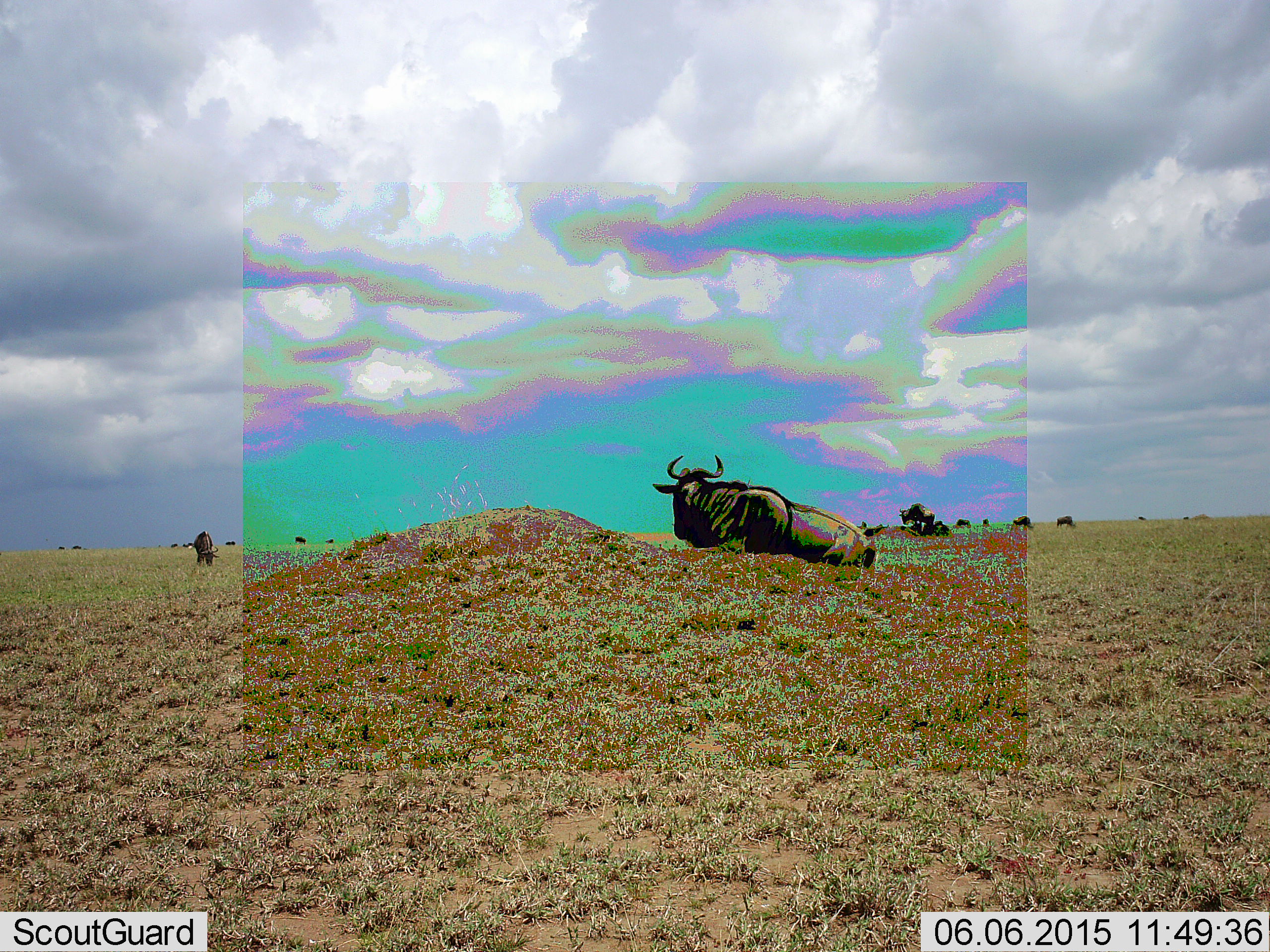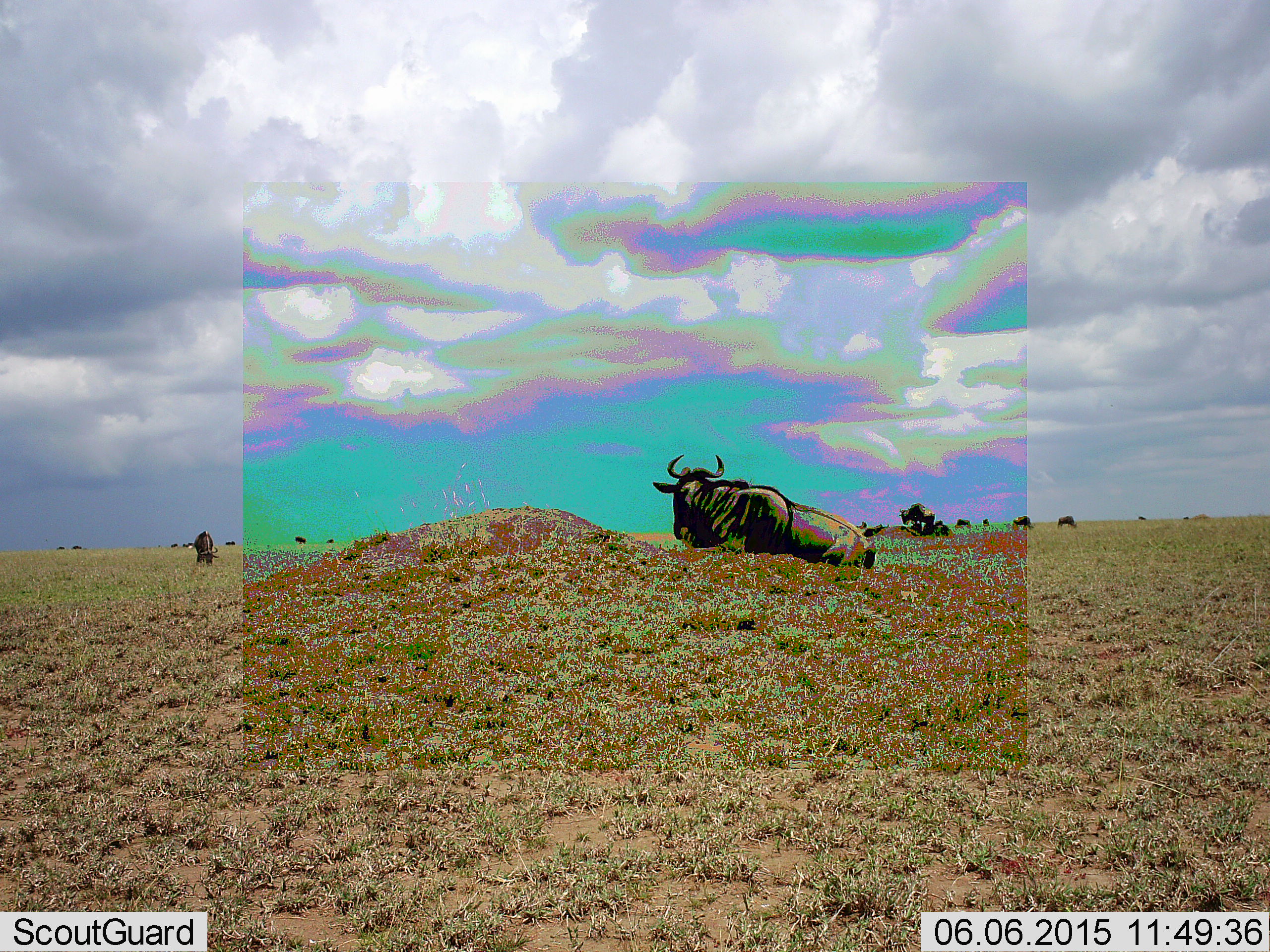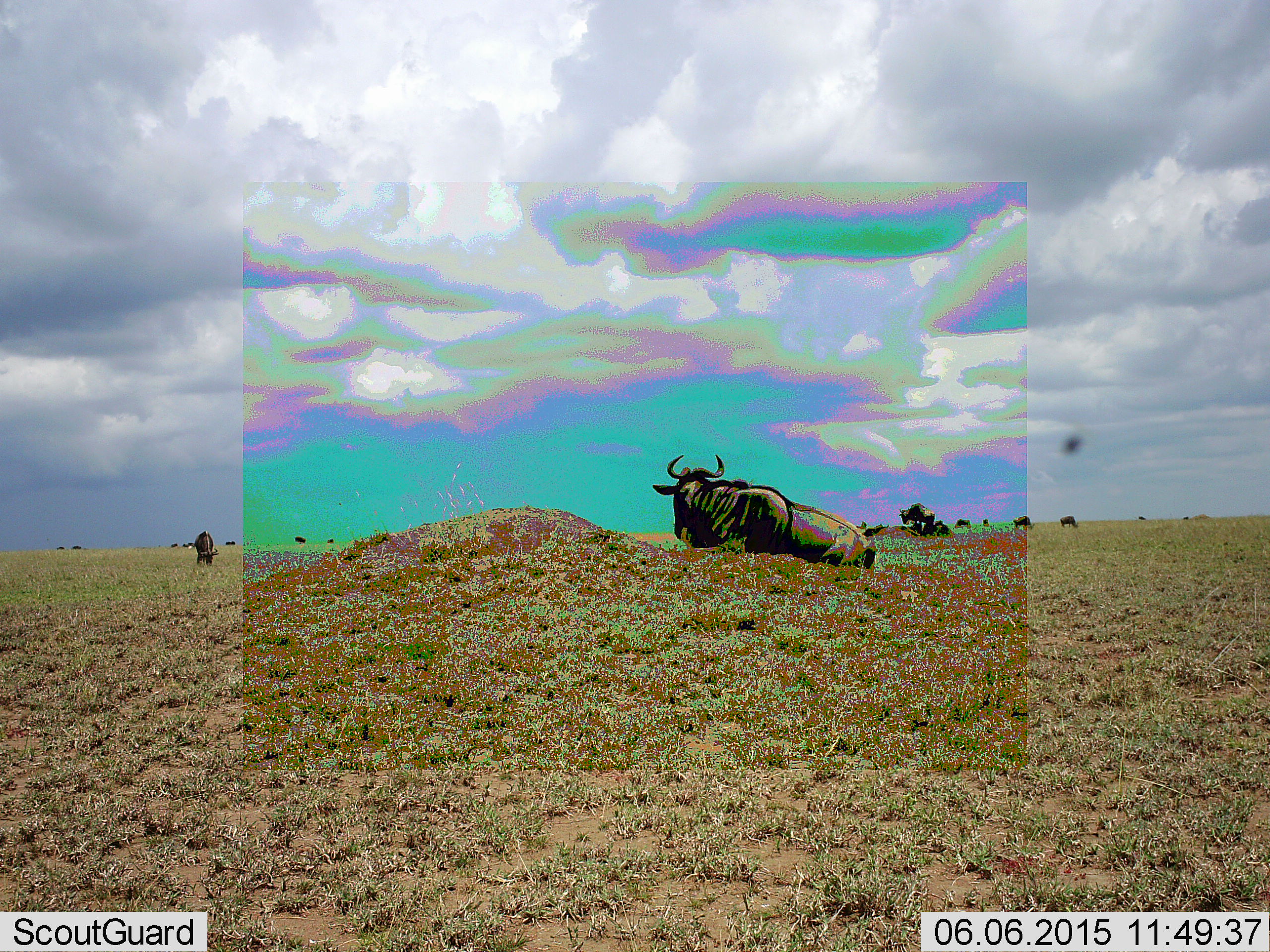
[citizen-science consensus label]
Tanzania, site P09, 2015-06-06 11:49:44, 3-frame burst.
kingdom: Animalia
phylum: Chordata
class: Mammalia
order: Artiodactyla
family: Bovidae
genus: Connochaetes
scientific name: Connochaetes taurinus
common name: blue wildebeest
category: wildebeest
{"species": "wildebeest (blue wildebeest) (Connochaetes taurinus)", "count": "11-50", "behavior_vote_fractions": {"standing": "50%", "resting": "67%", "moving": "17%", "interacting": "0%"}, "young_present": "0%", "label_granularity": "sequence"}